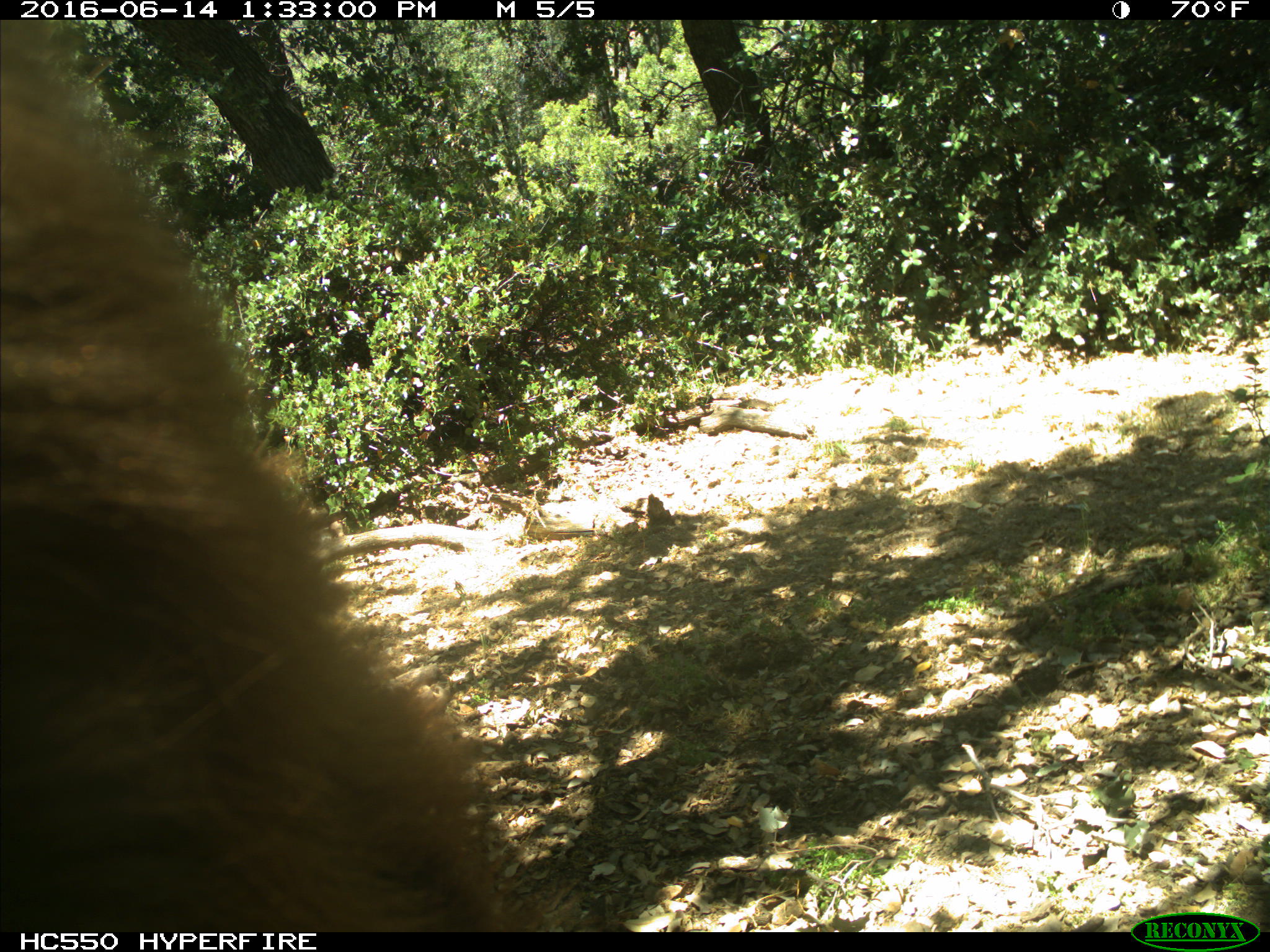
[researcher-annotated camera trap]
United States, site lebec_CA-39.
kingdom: Animalia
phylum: Chordata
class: Mammalia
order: Carnivora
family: Ursidae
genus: Ursus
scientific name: Ursus americanus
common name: american black bear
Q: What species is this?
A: Ursus americanus (american black bear).